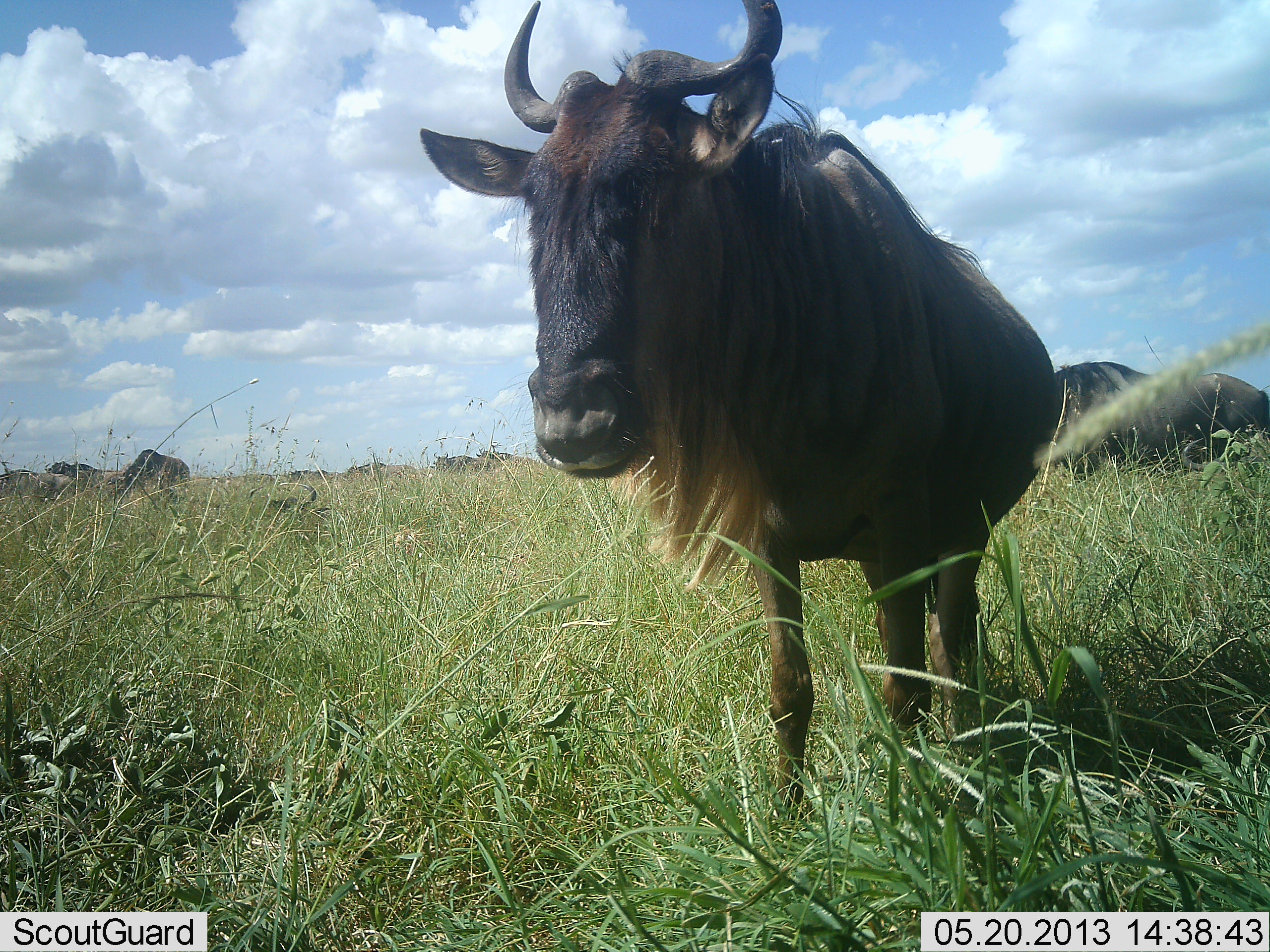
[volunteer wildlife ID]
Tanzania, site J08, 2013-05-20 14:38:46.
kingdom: Animalia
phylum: Chordata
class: Mammalia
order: Artiodactyla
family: Bovidae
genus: Connochaetes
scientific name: Connochaetes taurinus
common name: blue wildebeest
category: wildebeest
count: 8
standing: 95%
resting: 30%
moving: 30%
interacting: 5%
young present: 0%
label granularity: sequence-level